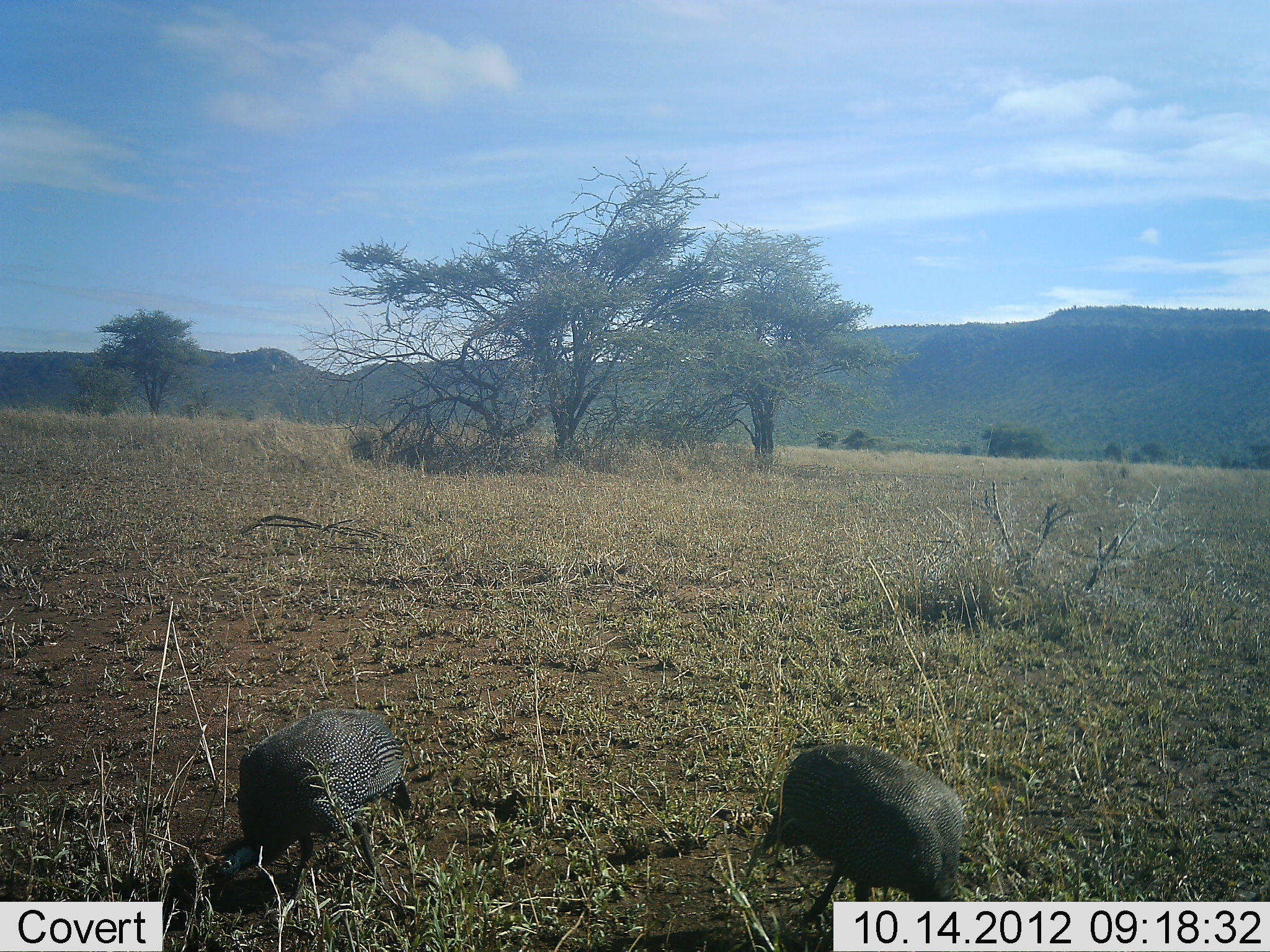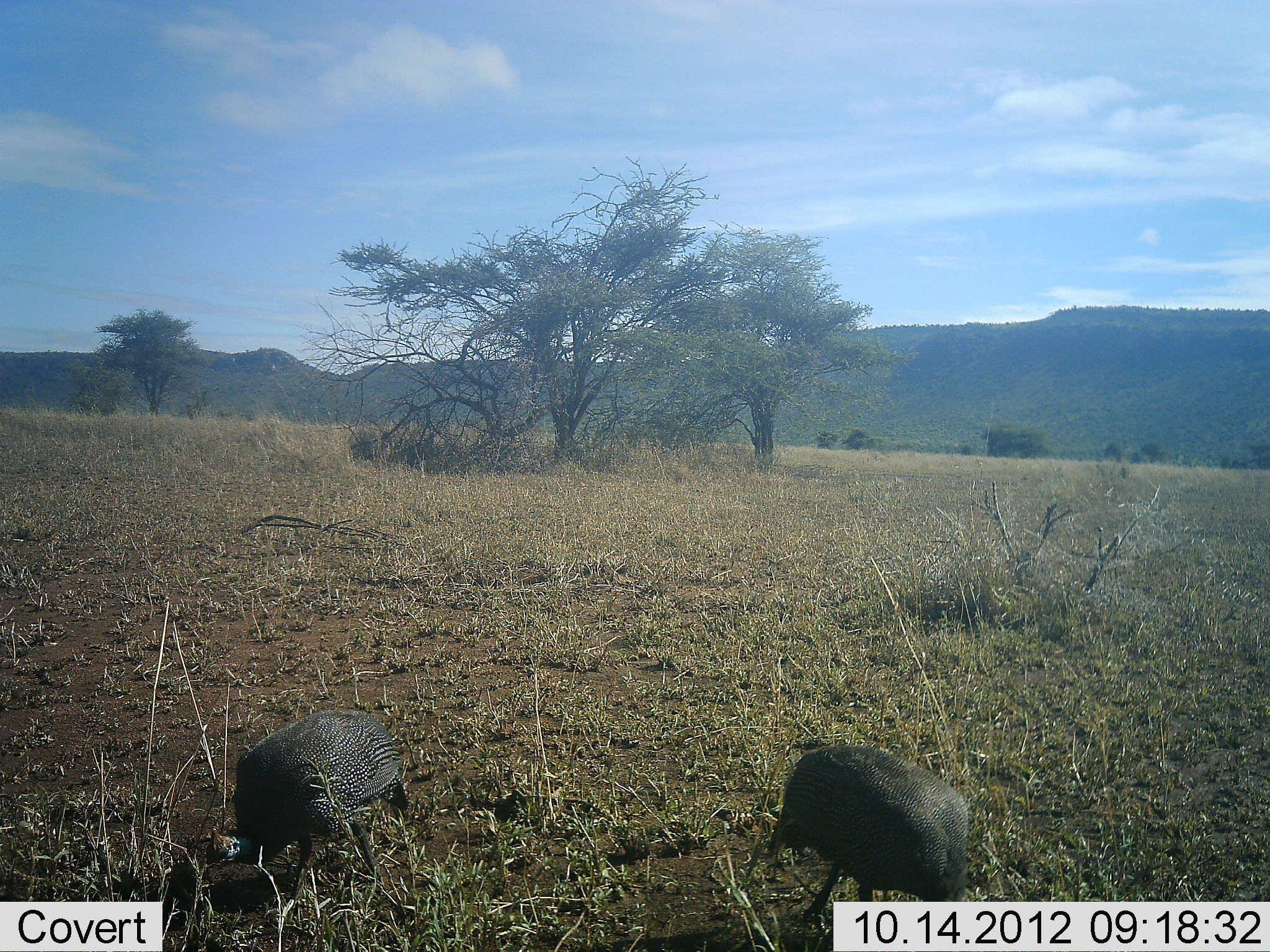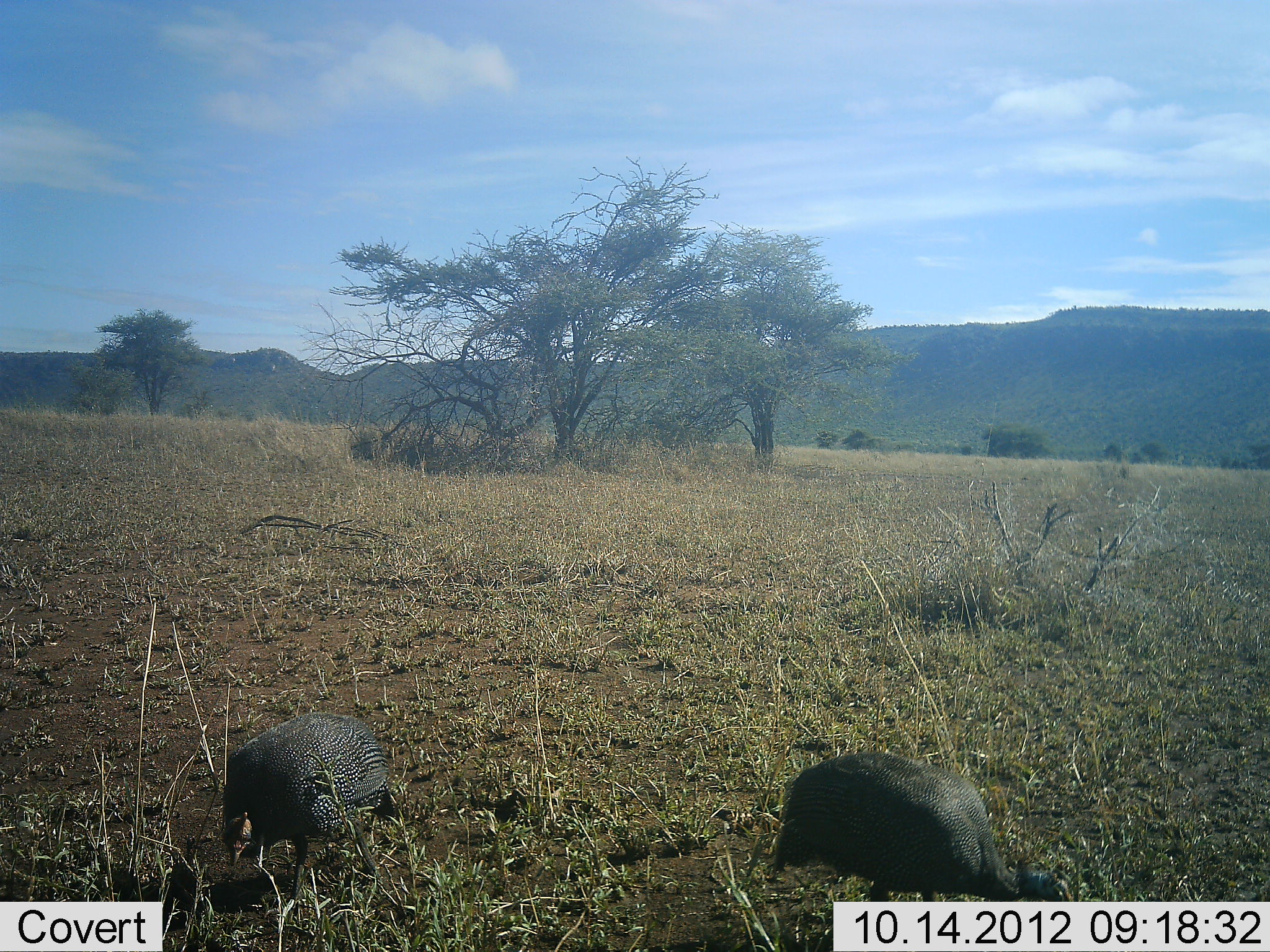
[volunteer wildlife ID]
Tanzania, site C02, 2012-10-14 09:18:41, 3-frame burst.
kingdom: Animalia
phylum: Chordata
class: Aves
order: Galliformes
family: Numididae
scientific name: Numididae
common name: guinea fowl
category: guineafowl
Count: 2.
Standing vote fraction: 10%.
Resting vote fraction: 0%.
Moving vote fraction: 0%.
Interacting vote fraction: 0%.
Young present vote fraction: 0%.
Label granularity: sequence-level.